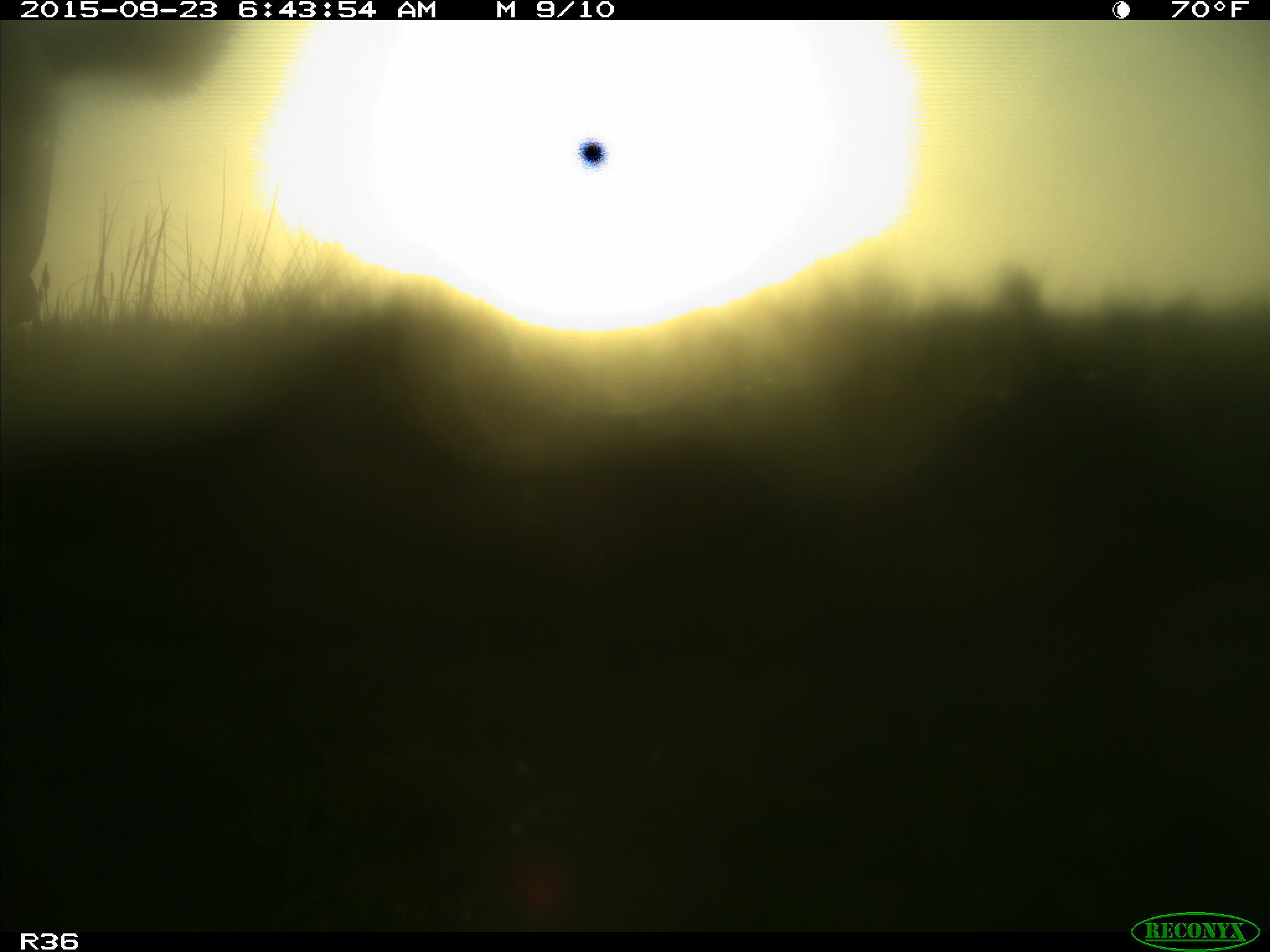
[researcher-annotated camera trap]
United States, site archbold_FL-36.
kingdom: Animalia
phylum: Chordata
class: Mammalia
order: Artiodactyla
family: Bovidae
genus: Bos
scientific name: Bos taurus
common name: domestic cow